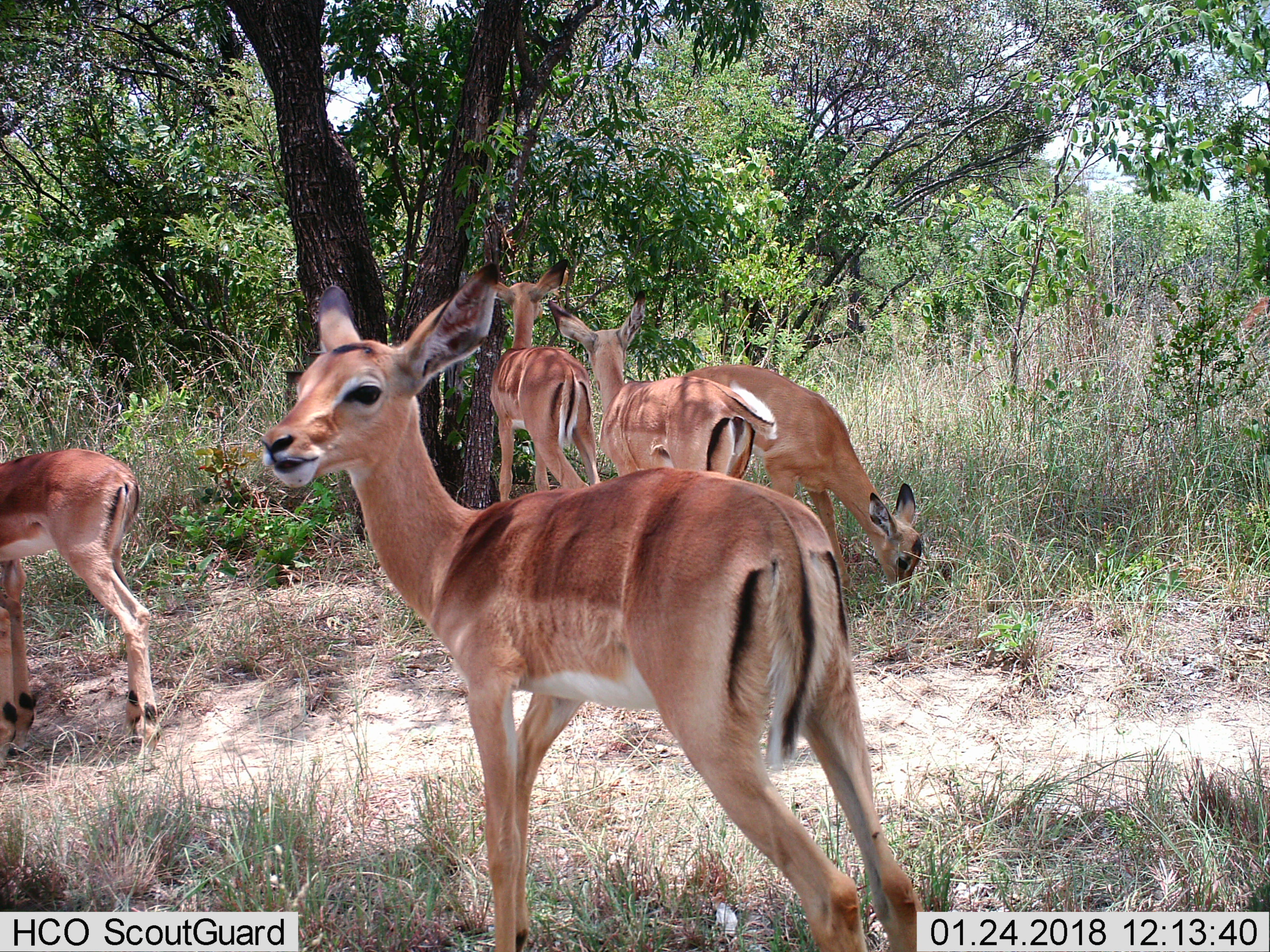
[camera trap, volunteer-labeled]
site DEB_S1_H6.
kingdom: Animalia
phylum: Chordata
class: Mammalia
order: Artiodactyla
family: Bovidae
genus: Aepyceros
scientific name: Aepyceros melampus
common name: impala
Impala (Aepyceros melampus), count 5. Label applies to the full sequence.